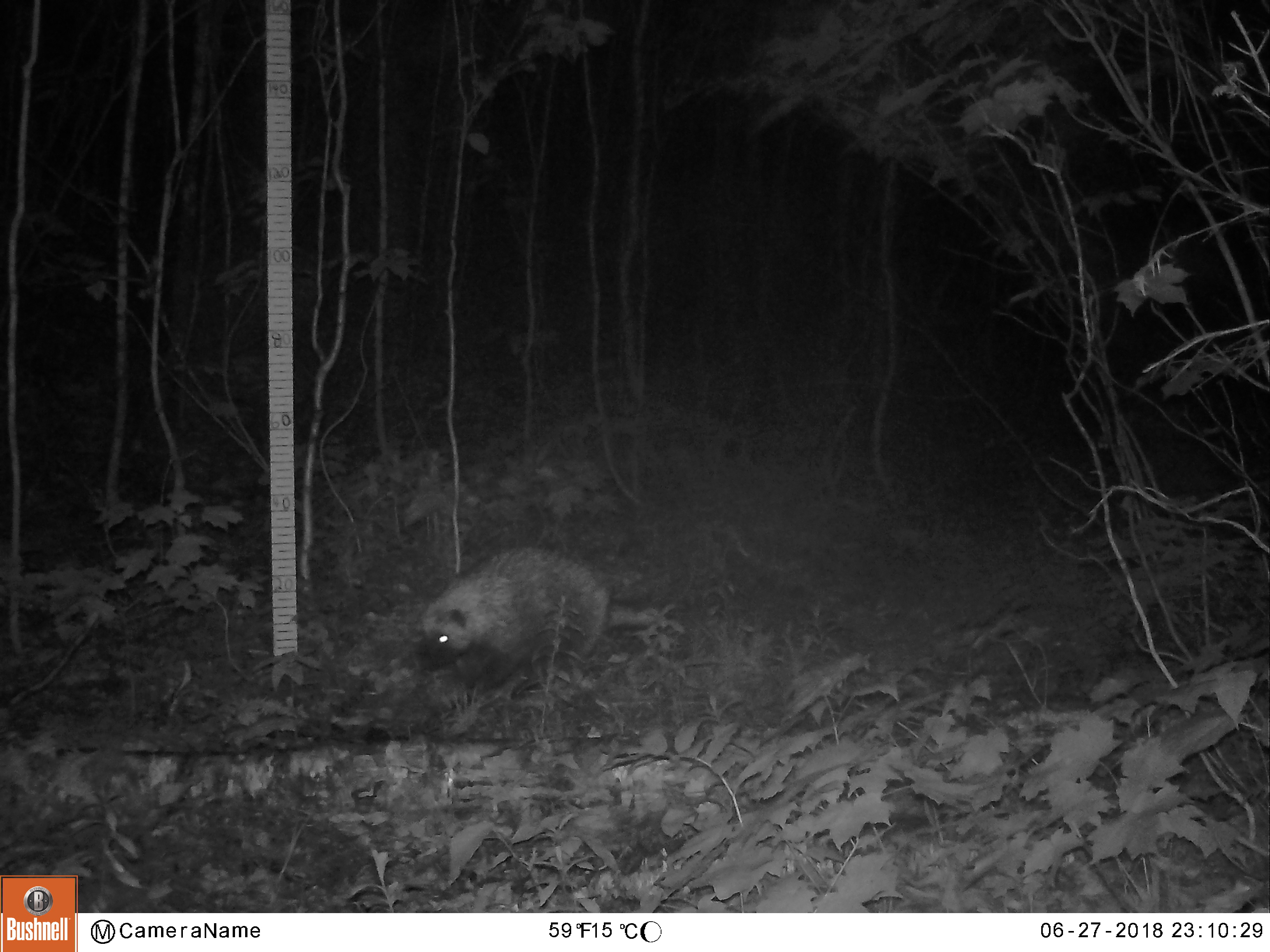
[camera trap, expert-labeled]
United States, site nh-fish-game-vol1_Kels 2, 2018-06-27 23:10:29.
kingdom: Animalia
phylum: Chordata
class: Mammalia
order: Rodentia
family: Erethizontidae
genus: Erethizon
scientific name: Erethizon dorsatum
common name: porcupine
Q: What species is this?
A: Porcupine (Erethizon dorsatum).